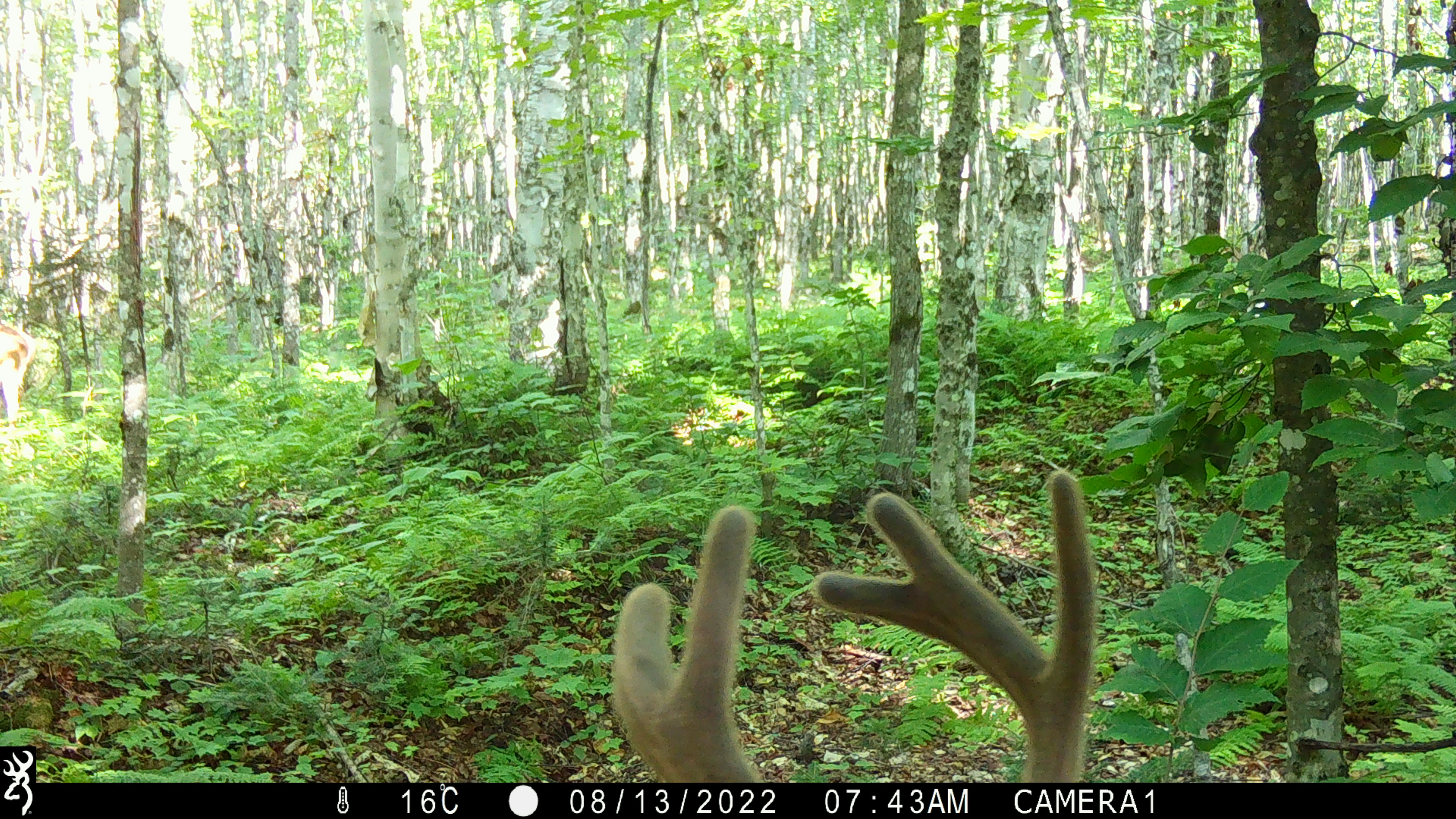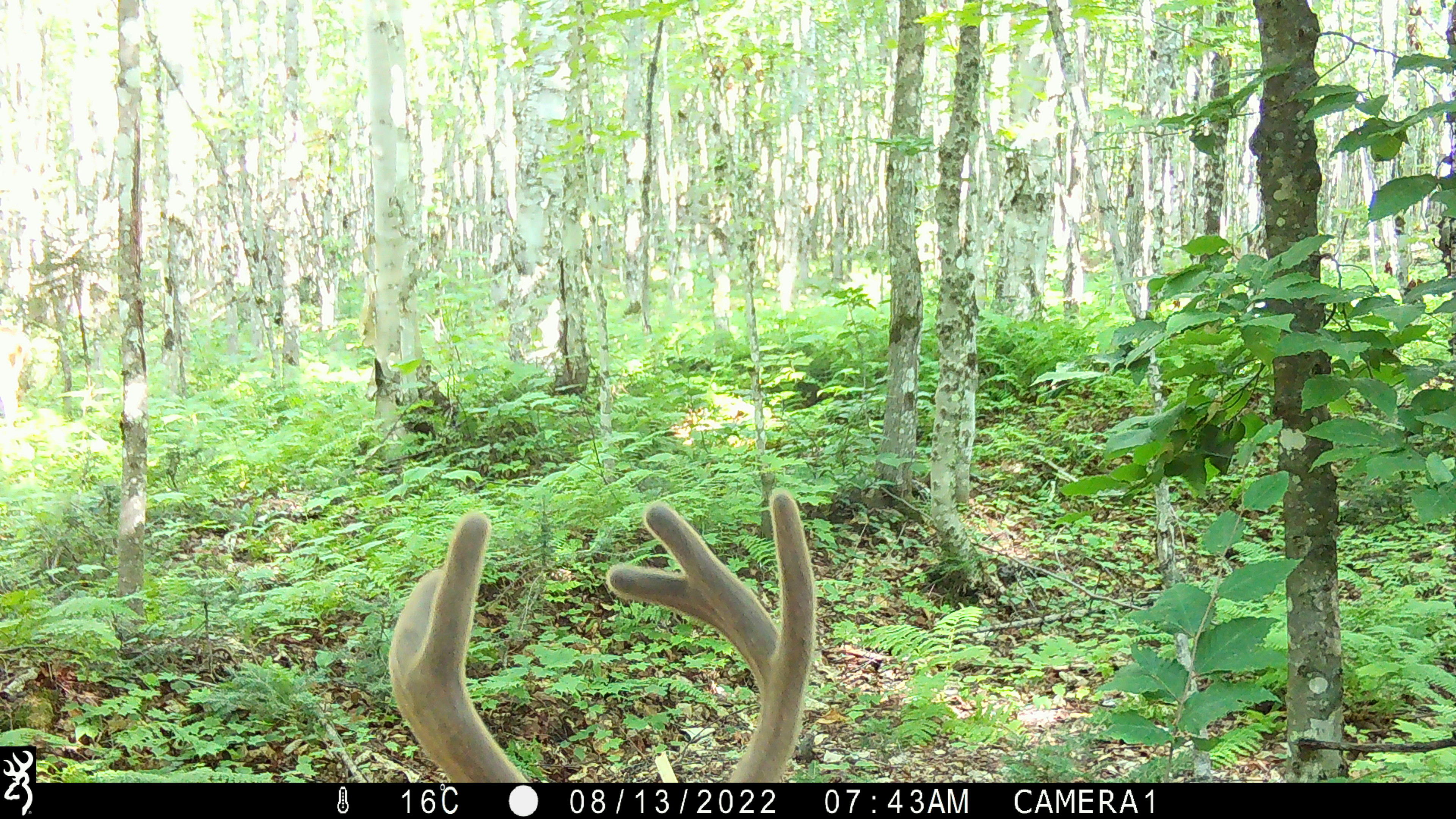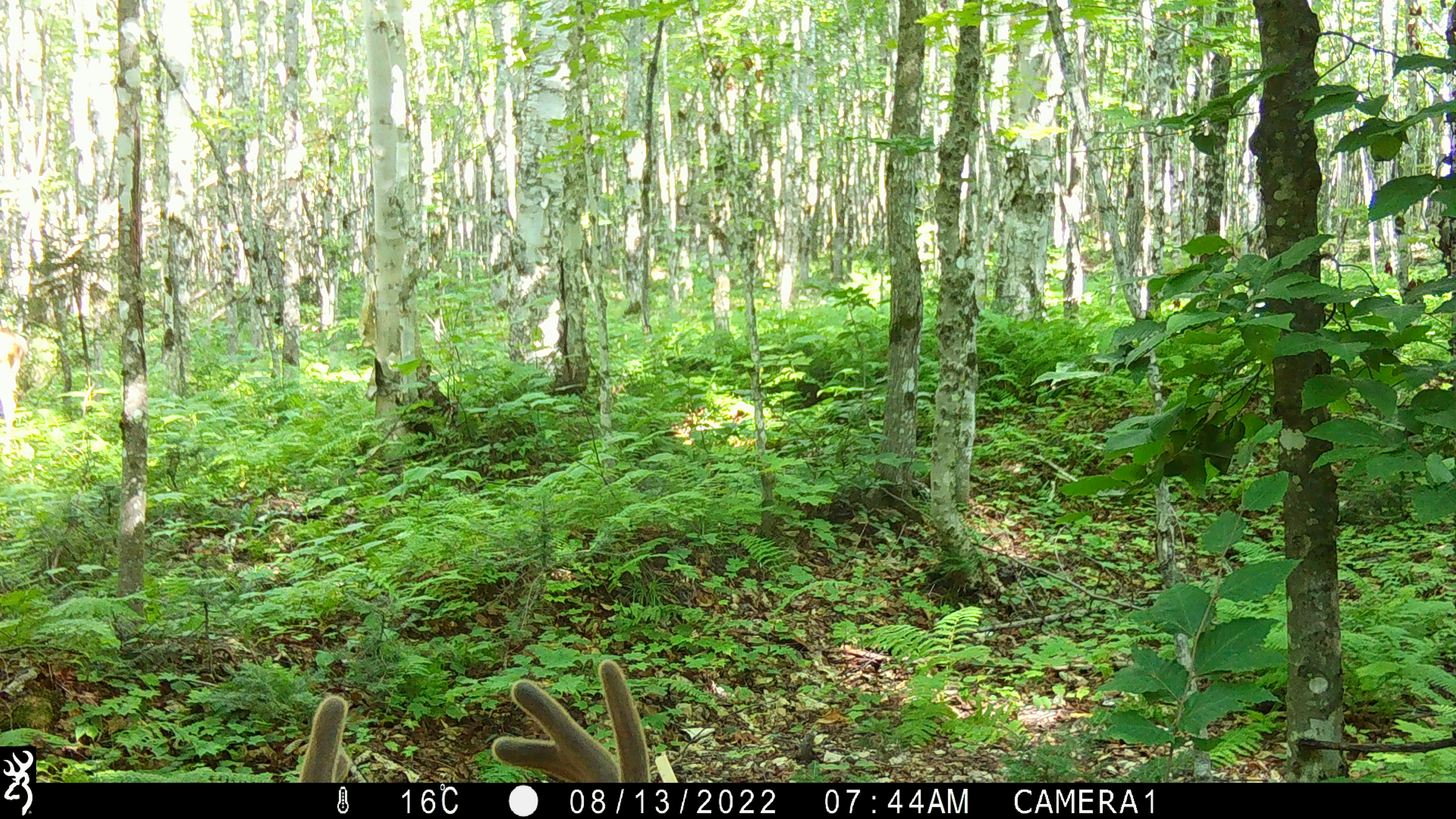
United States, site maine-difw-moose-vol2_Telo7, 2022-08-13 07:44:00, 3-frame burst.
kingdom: Animalia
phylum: Chordata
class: Mammalia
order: Artiodactyla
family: Cervidae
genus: Odocoileus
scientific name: Odocoileus virginianus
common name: white-tailed deer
White-tailed deer (Odocoileus virginianus).